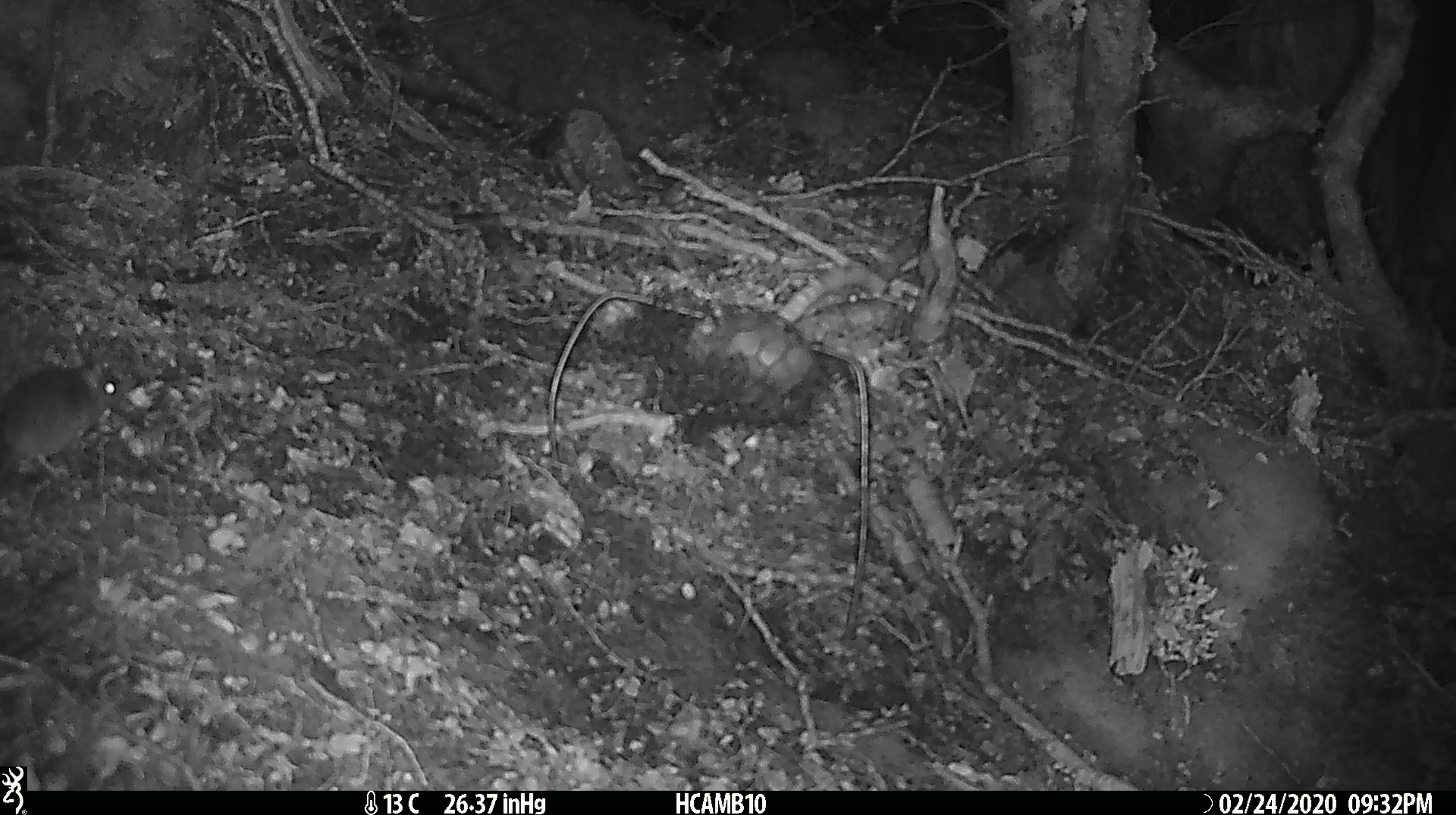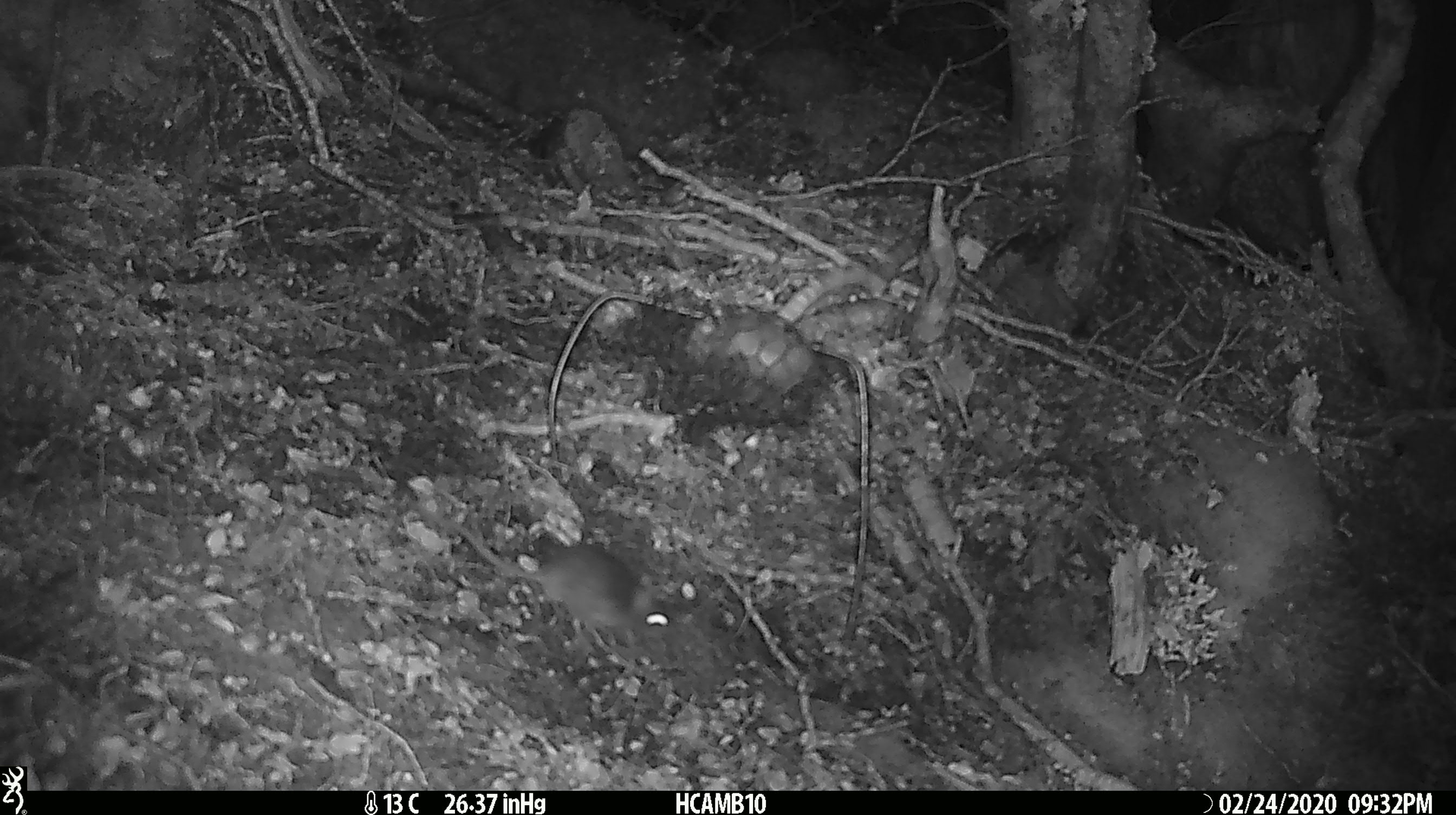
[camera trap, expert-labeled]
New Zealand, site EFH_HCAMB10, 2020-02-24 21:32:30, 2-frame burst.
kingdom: Animalia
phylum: Chordata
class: Mammalia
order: Rodentia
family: Muridae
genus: Mus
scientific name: Mus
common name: mouse